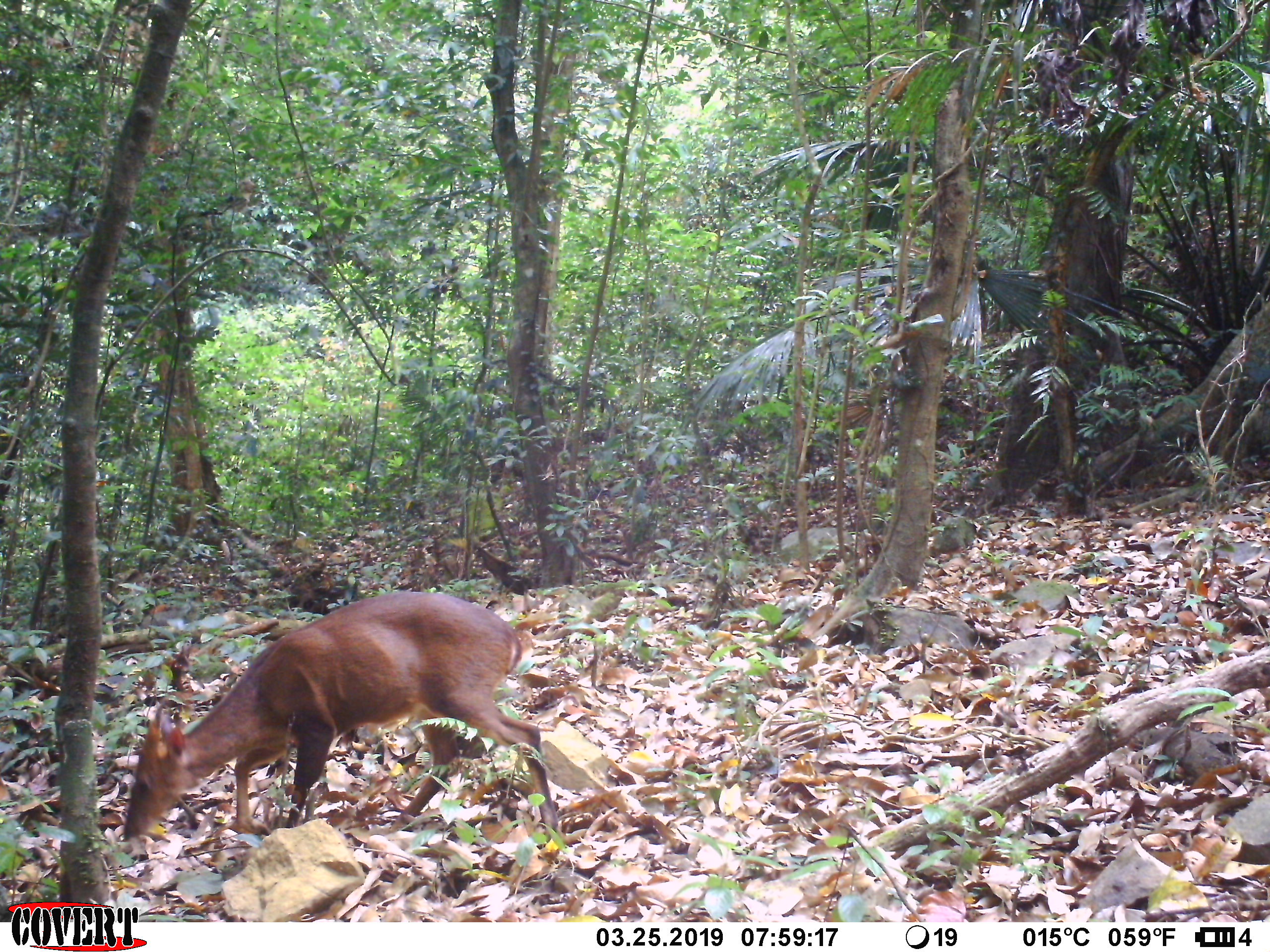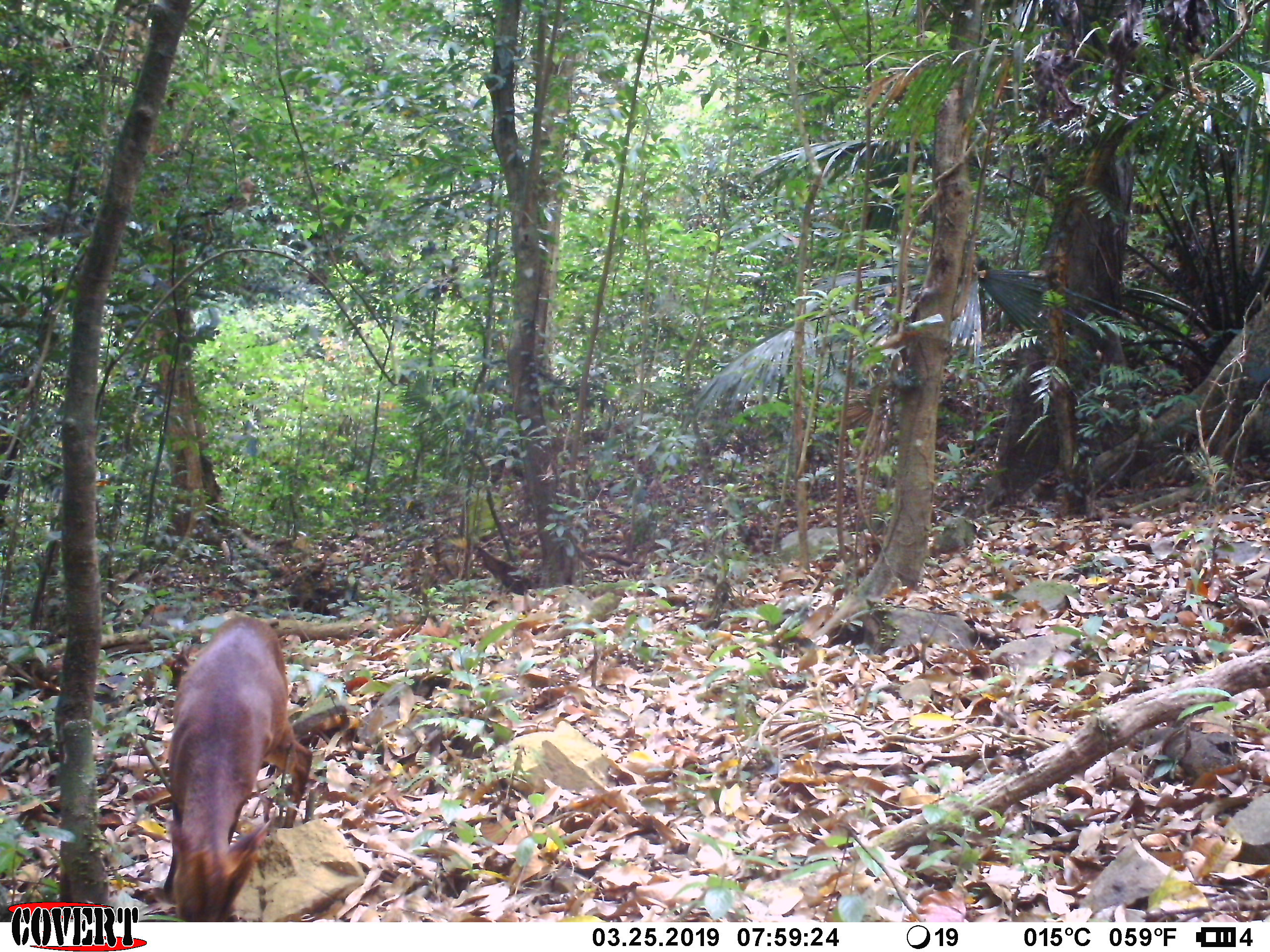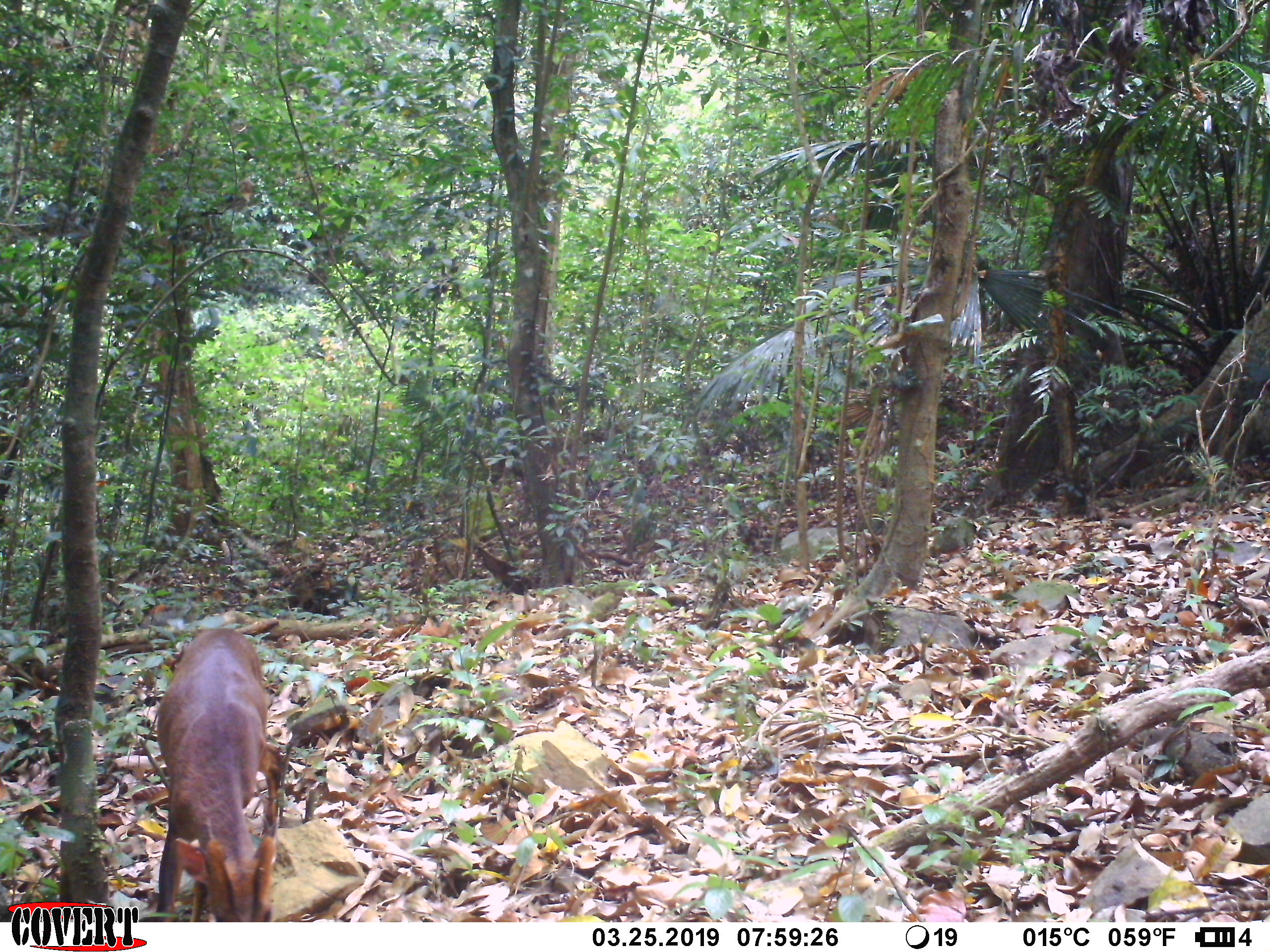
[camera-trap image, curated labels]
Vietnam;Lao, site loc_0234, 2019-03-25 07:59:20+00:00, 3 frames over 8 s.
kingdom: Animalia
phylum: Chordata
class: Mammalia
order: Artiodactyla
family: Cervidae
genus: Muntiacus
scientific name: Muntiacus vuquangensis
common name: large-antlered muntjac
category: large antlered muntjac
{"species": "large antlered muntjac (large-antlered muntjac) (Muntiacus vuquangensis)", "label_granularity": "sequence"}